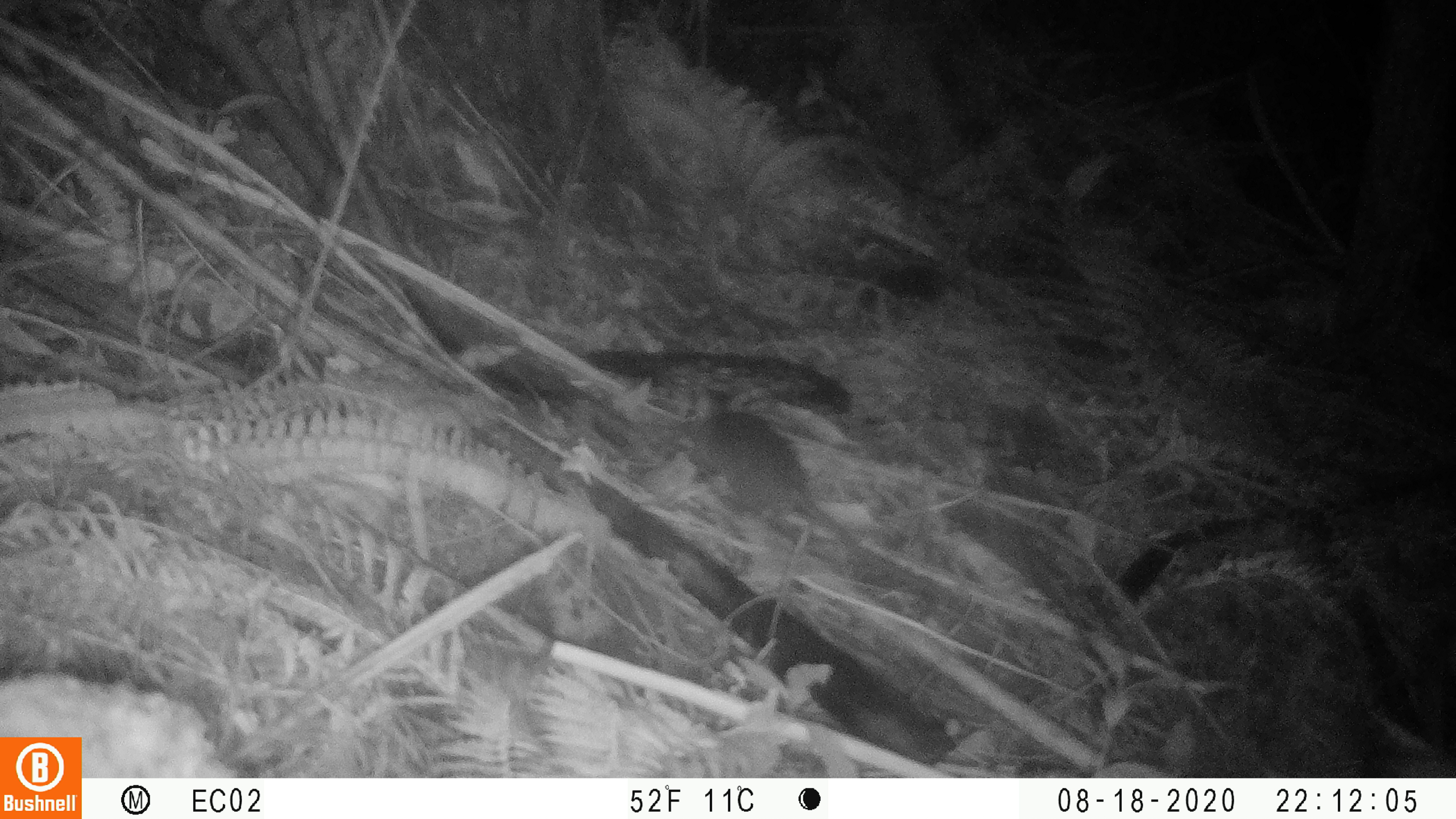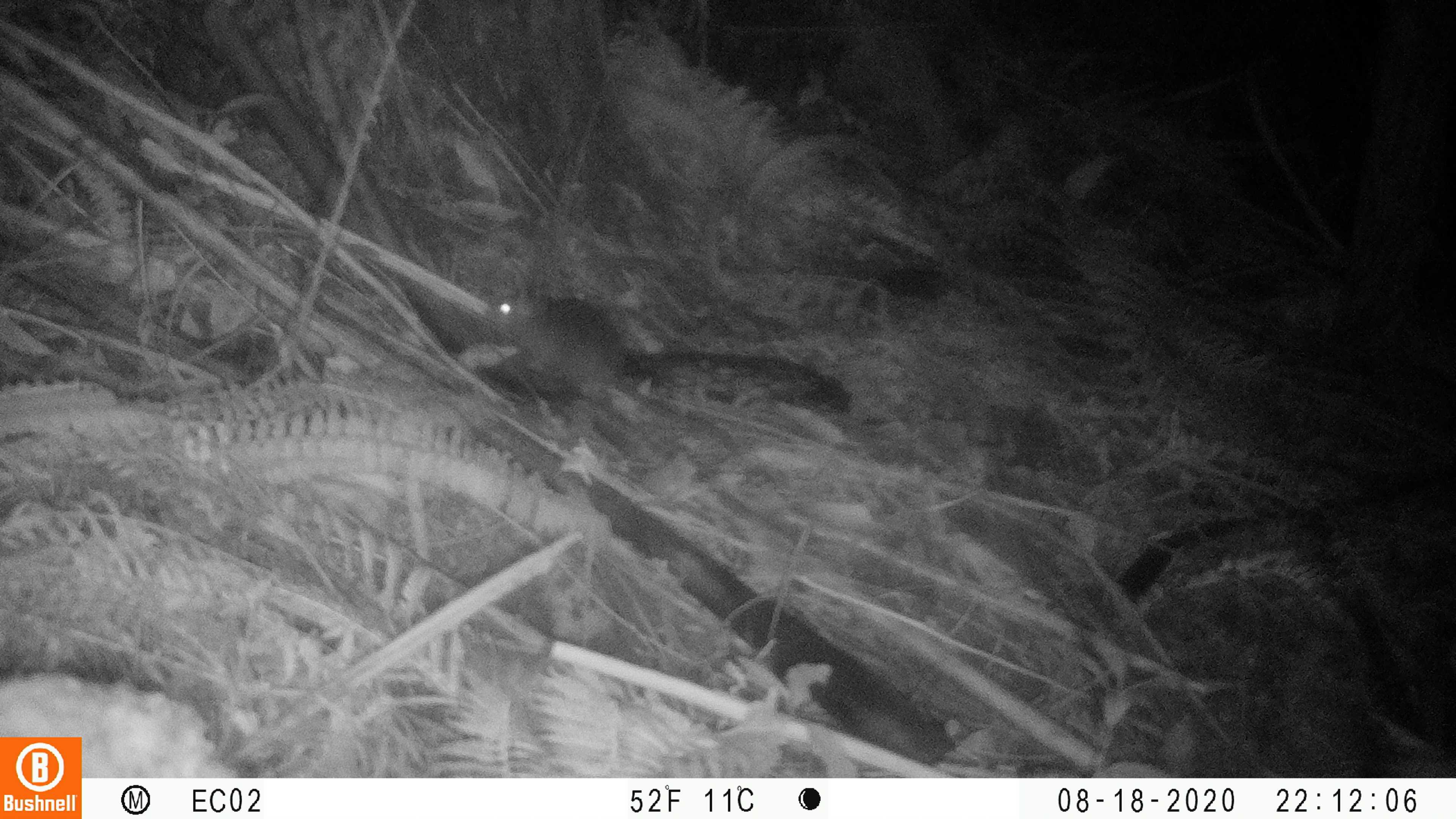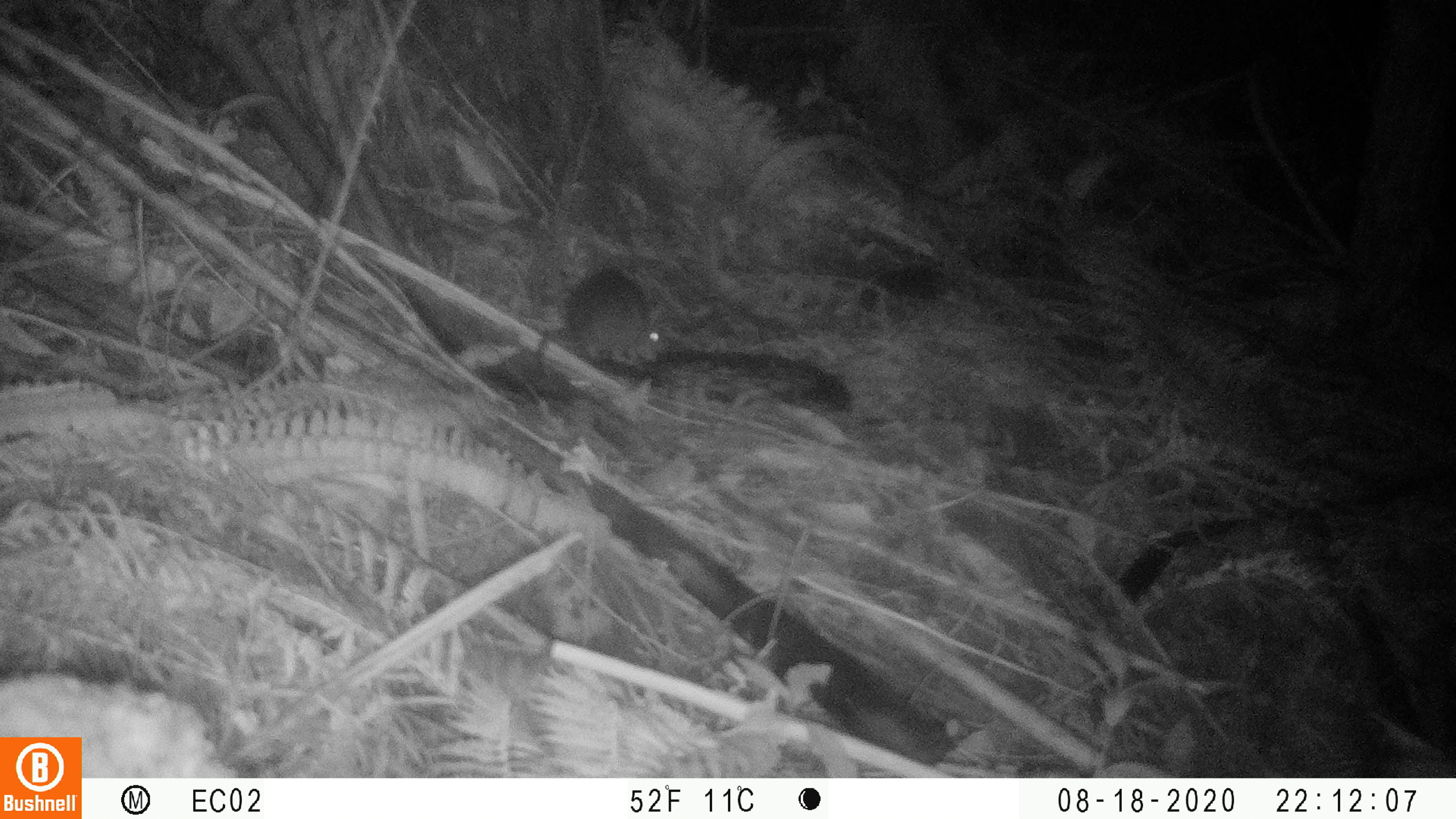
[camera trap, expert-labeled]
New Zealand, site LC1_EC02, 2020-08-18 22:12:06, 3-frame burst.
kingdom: Animalia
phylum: Chordata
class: Mammalia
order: Rodentia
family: Muridae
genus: Rattus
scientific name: Rattus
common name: rat